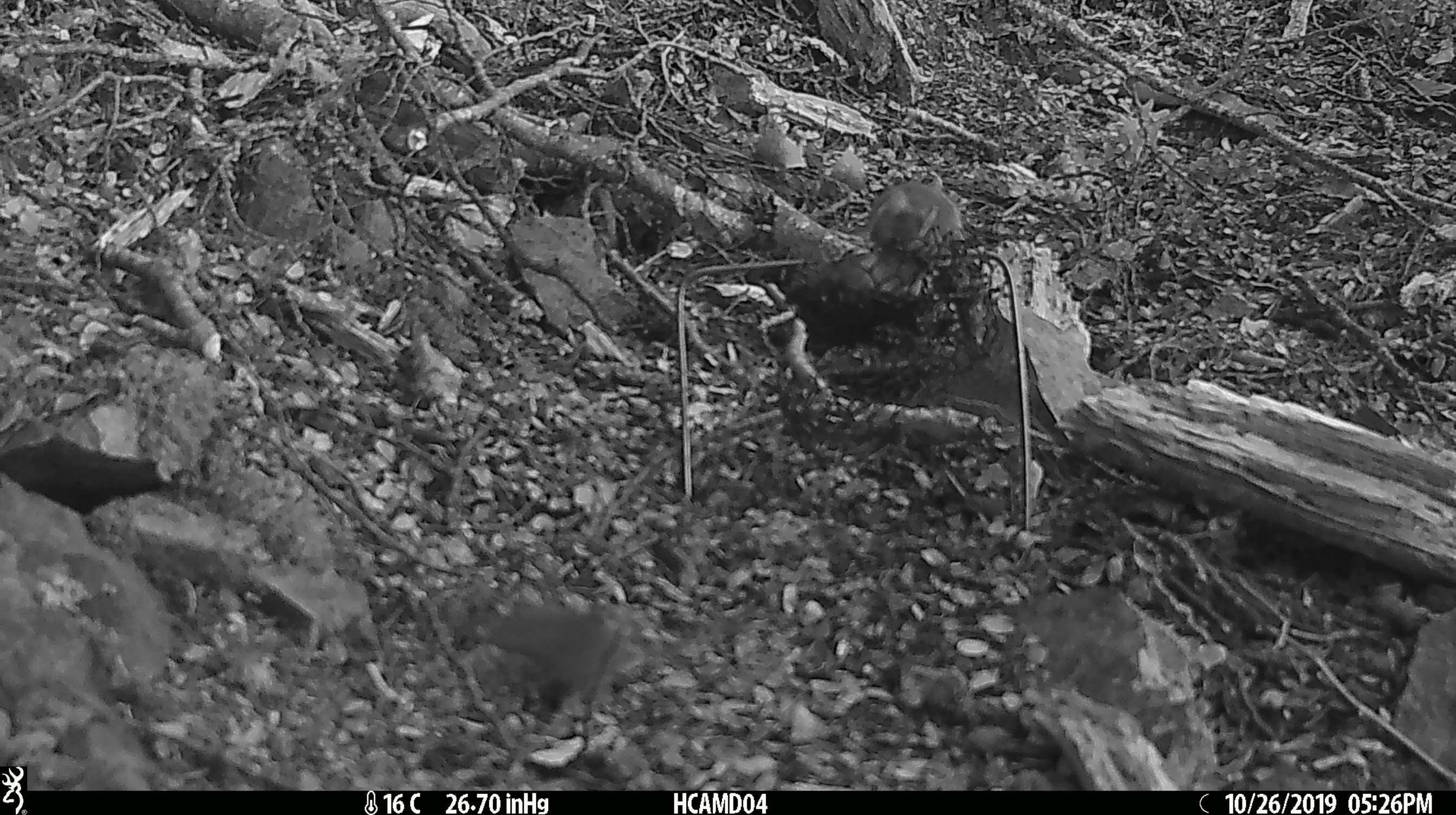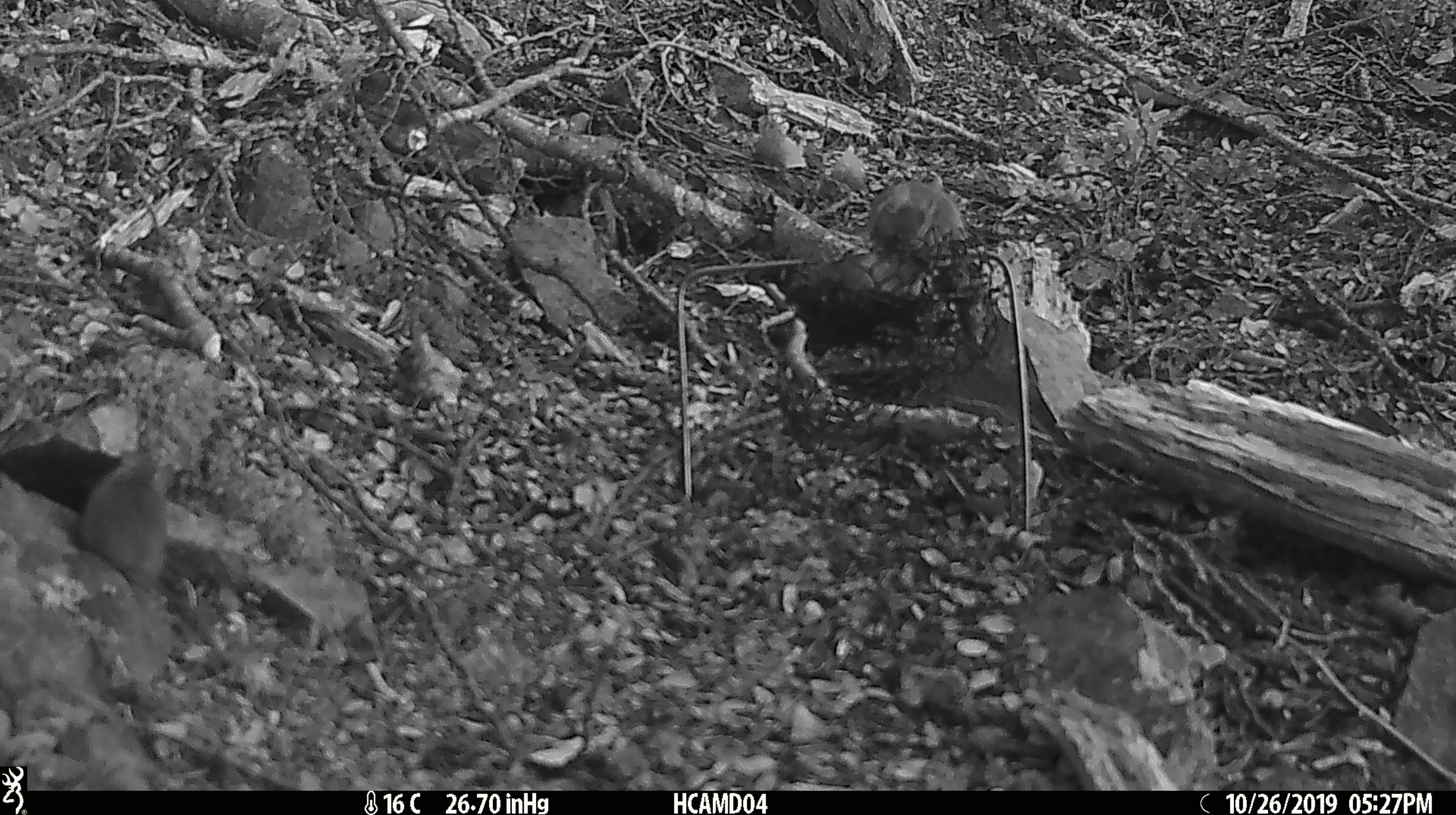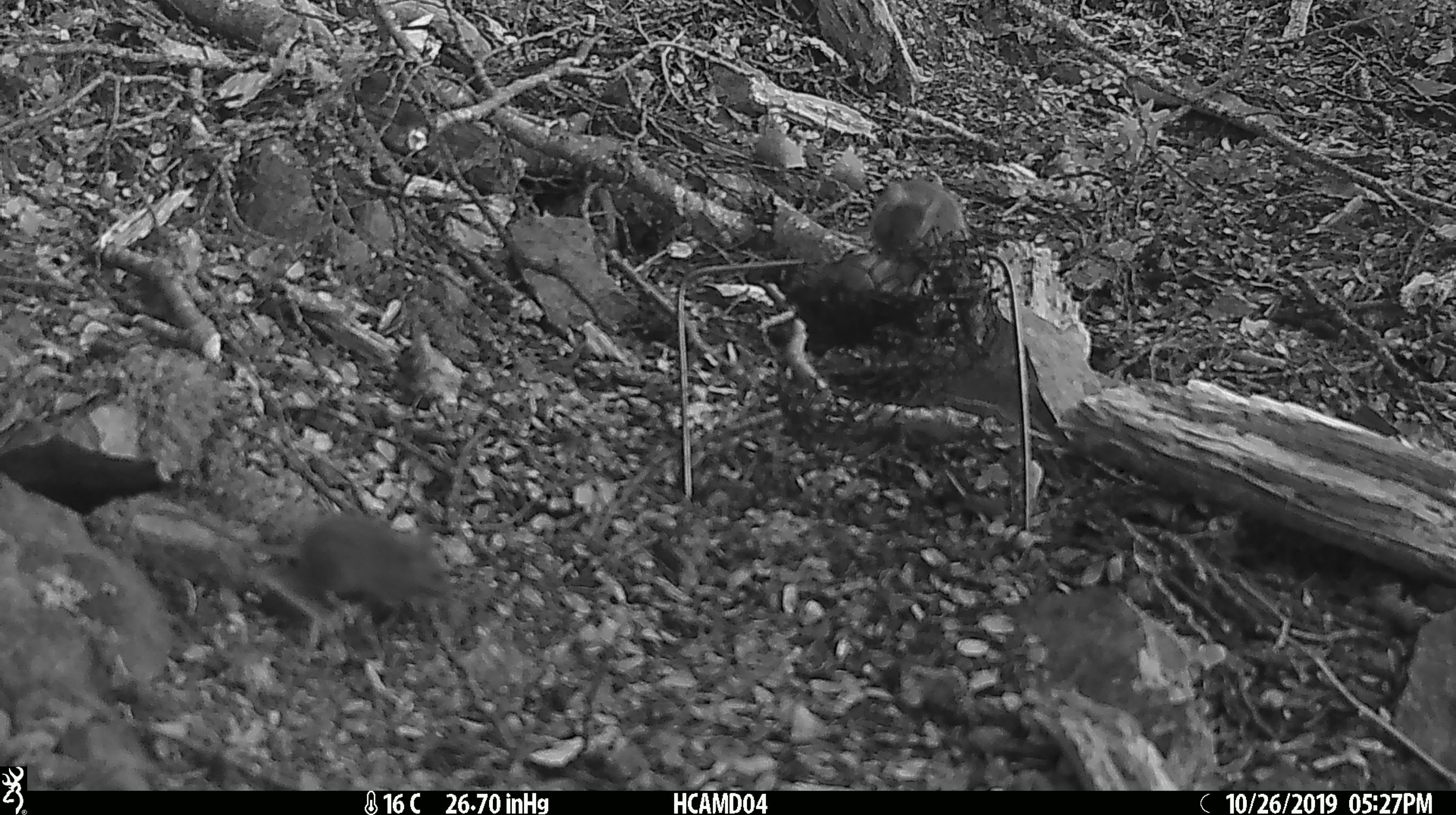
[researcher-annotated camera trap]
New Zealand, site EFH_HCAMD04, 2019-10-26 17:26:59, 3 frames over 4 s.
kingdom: Animalia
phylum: Chordata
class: Mammalia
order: Rodentia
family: Muridae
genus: Mus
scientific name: Mus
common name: mouse